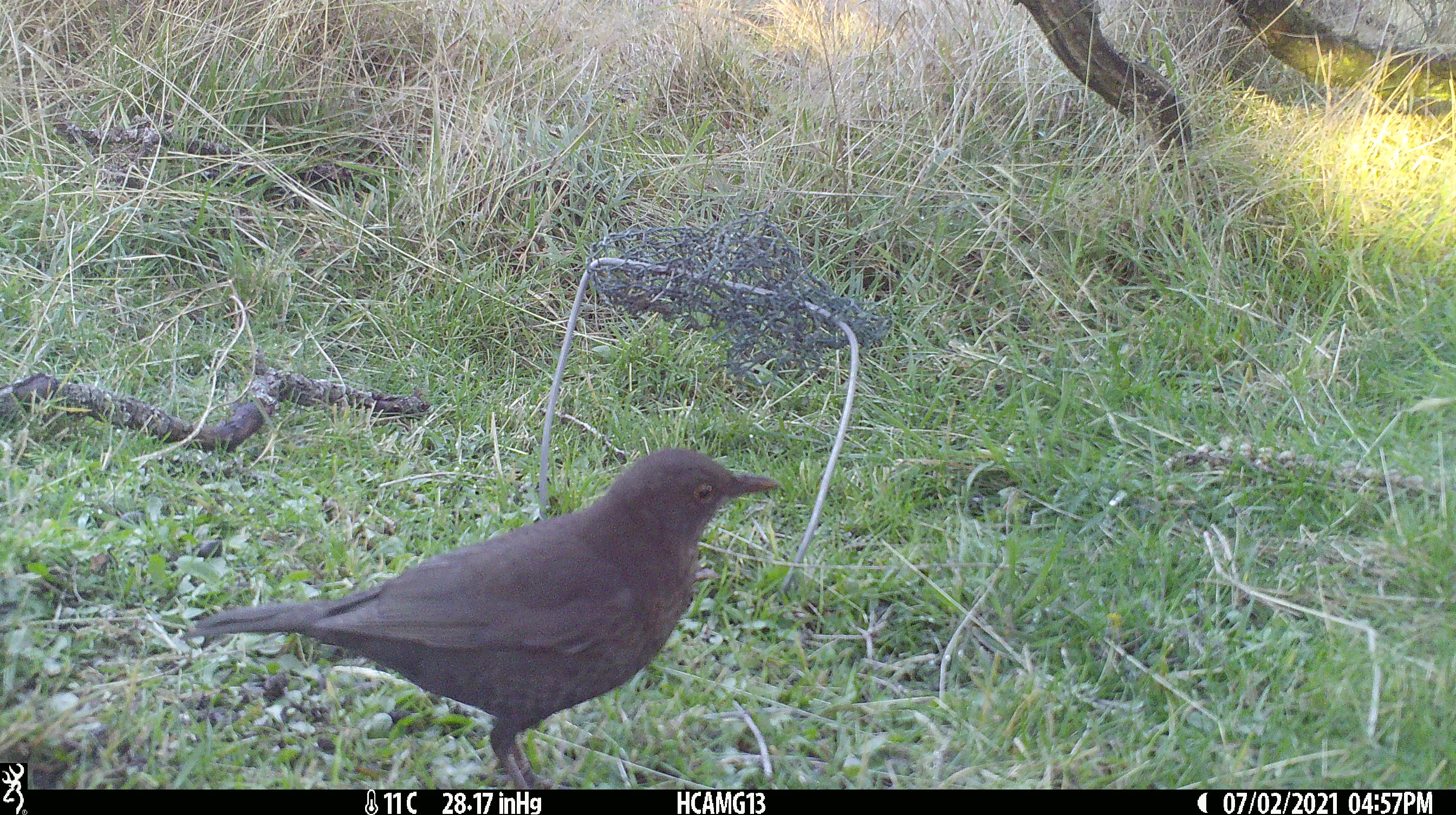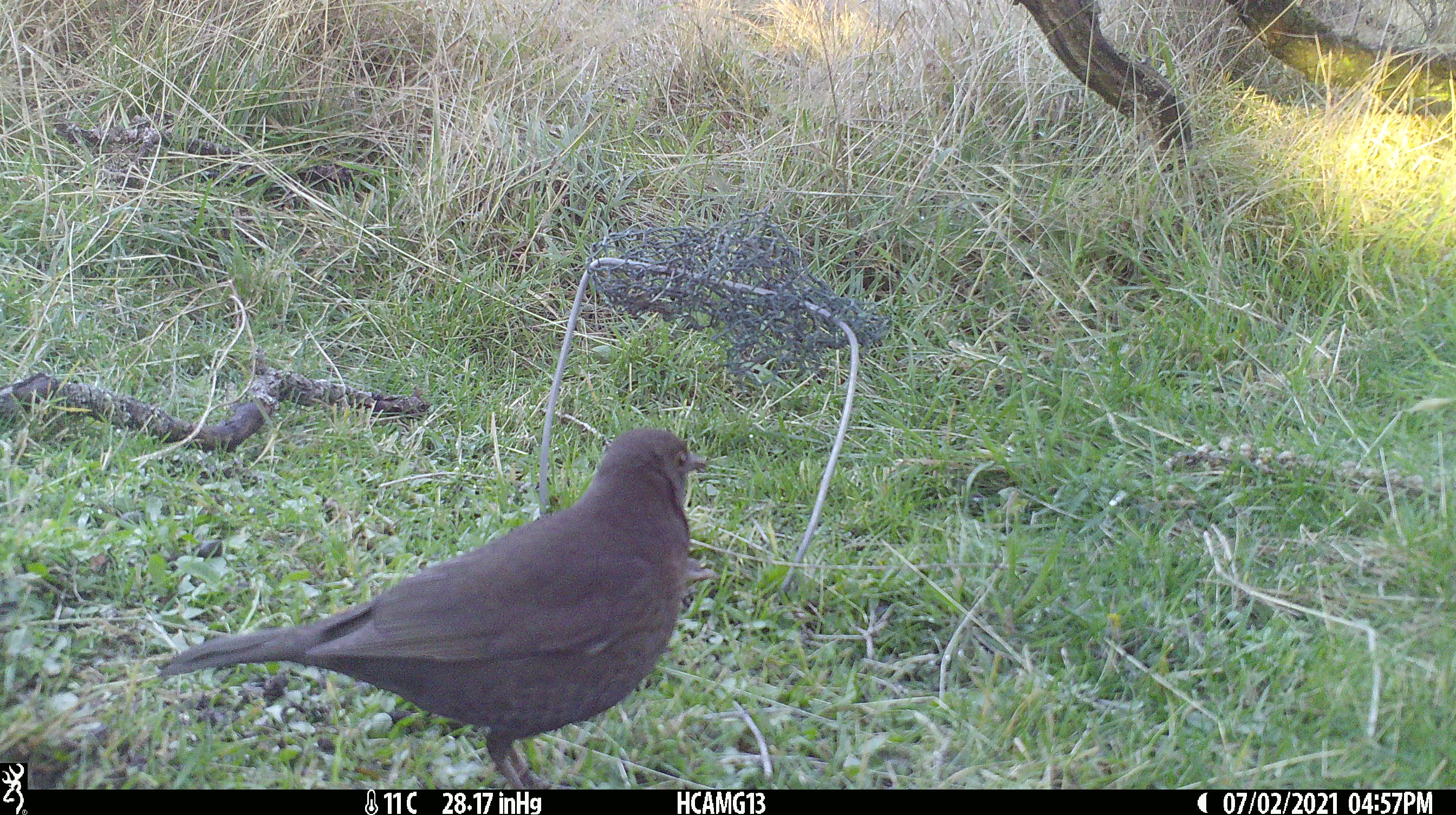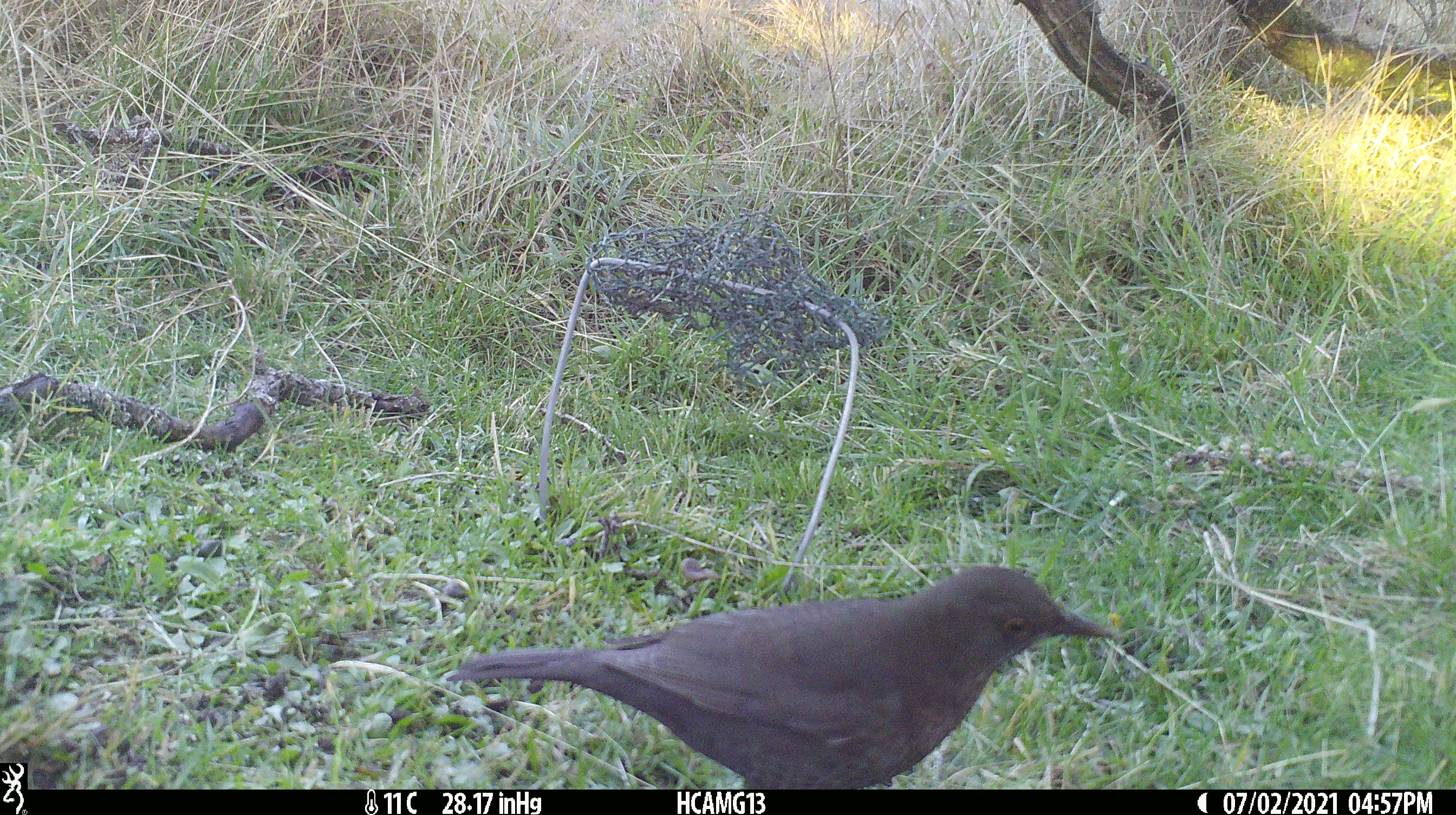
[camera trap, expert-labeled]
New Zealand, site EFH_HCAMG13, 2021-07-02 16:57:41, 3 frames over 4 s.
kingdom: Animalia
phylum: Chordata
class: Aves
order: Passeriformes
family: Turdidae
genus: Turdus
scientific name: Turdus merula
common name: eurasian blackbird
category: blackbird